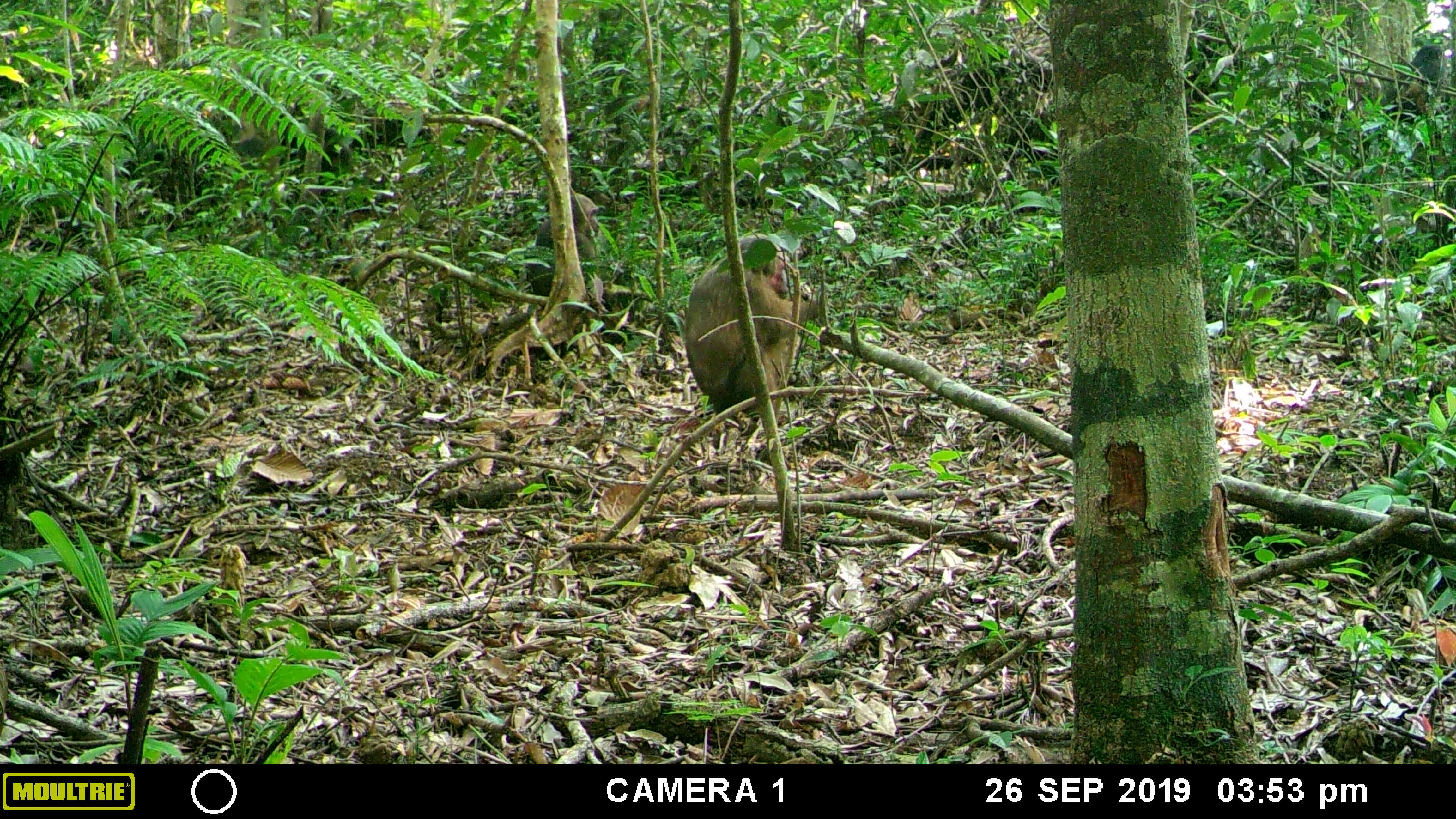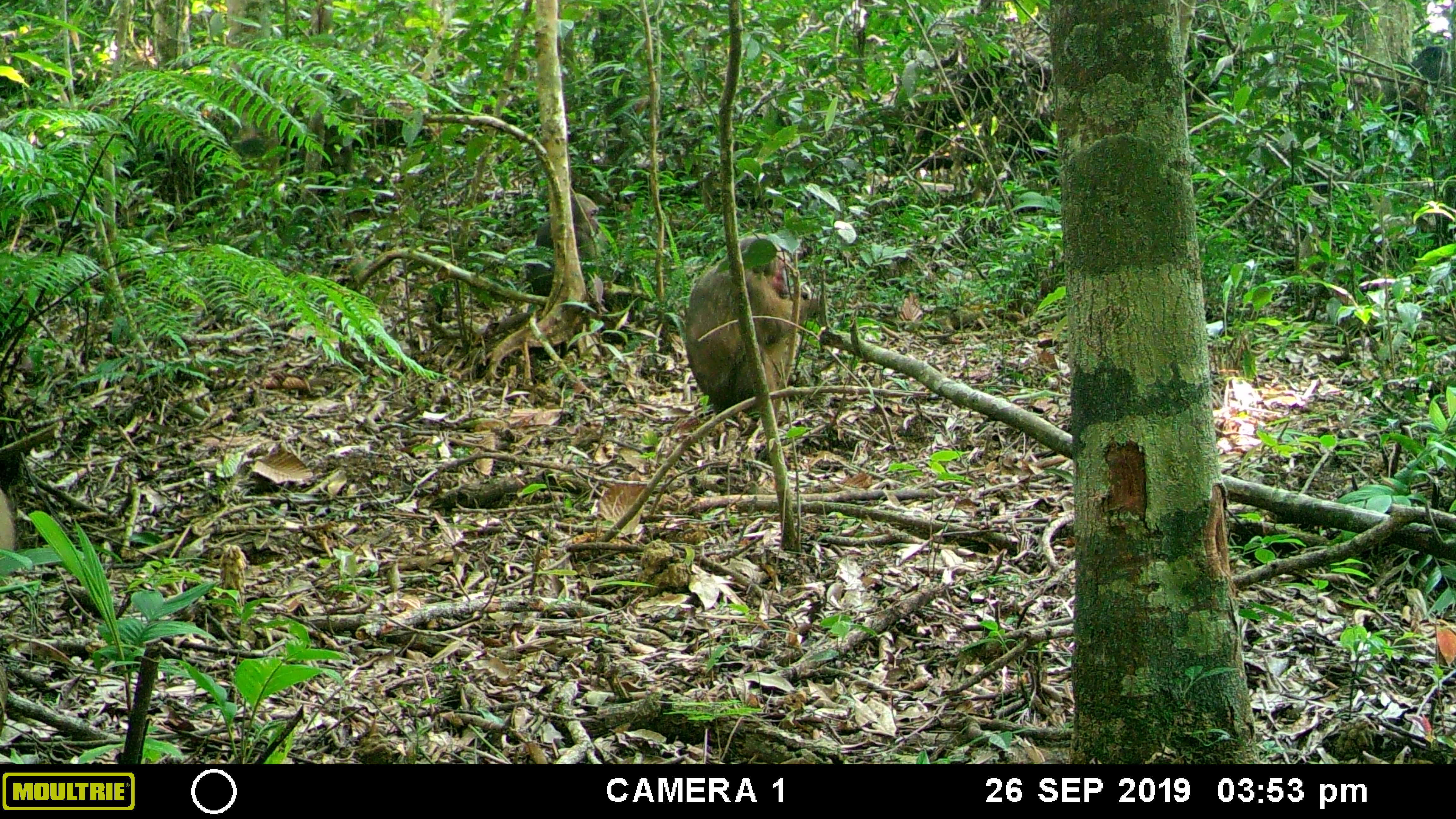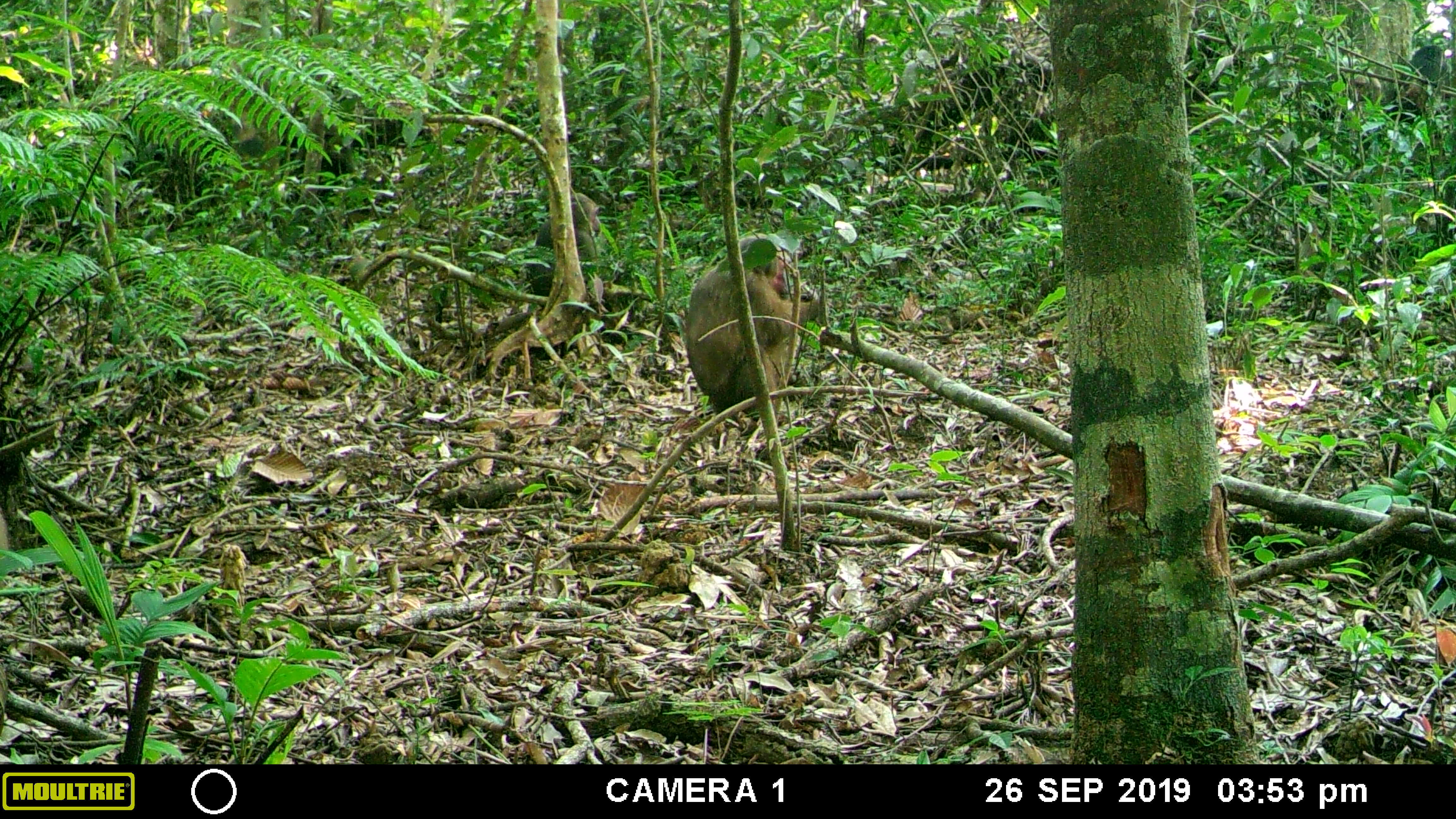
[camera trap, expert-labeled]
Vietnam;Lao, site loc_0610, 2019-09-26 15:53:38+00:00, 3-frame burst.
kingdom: Animalia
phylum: Chordata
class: Mammalia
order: Primates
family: Cercopithecidae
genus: Macaca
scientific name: Macaca arctoides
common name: stump-tailed macaque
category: stump tailed macaque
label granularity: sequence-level